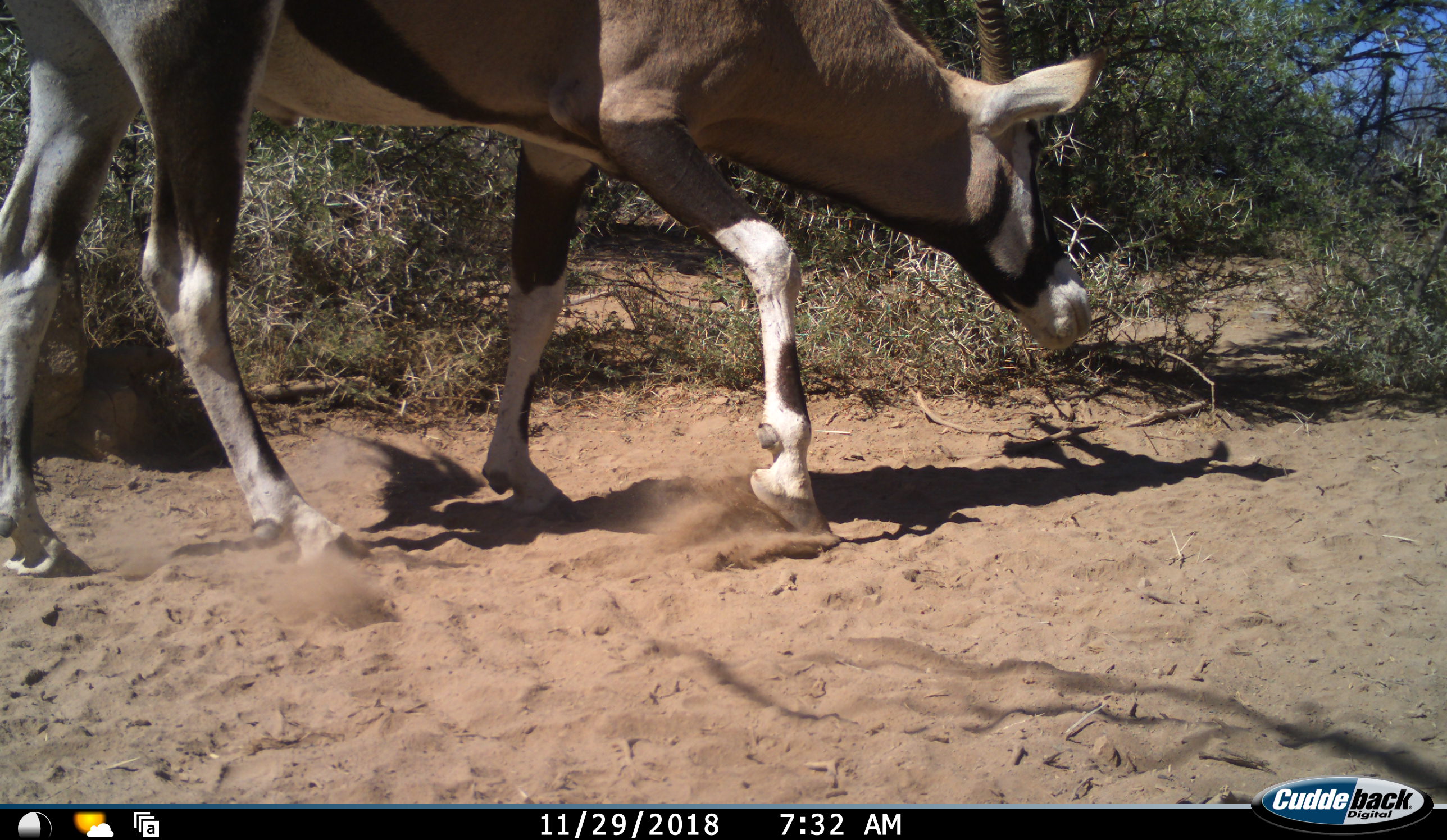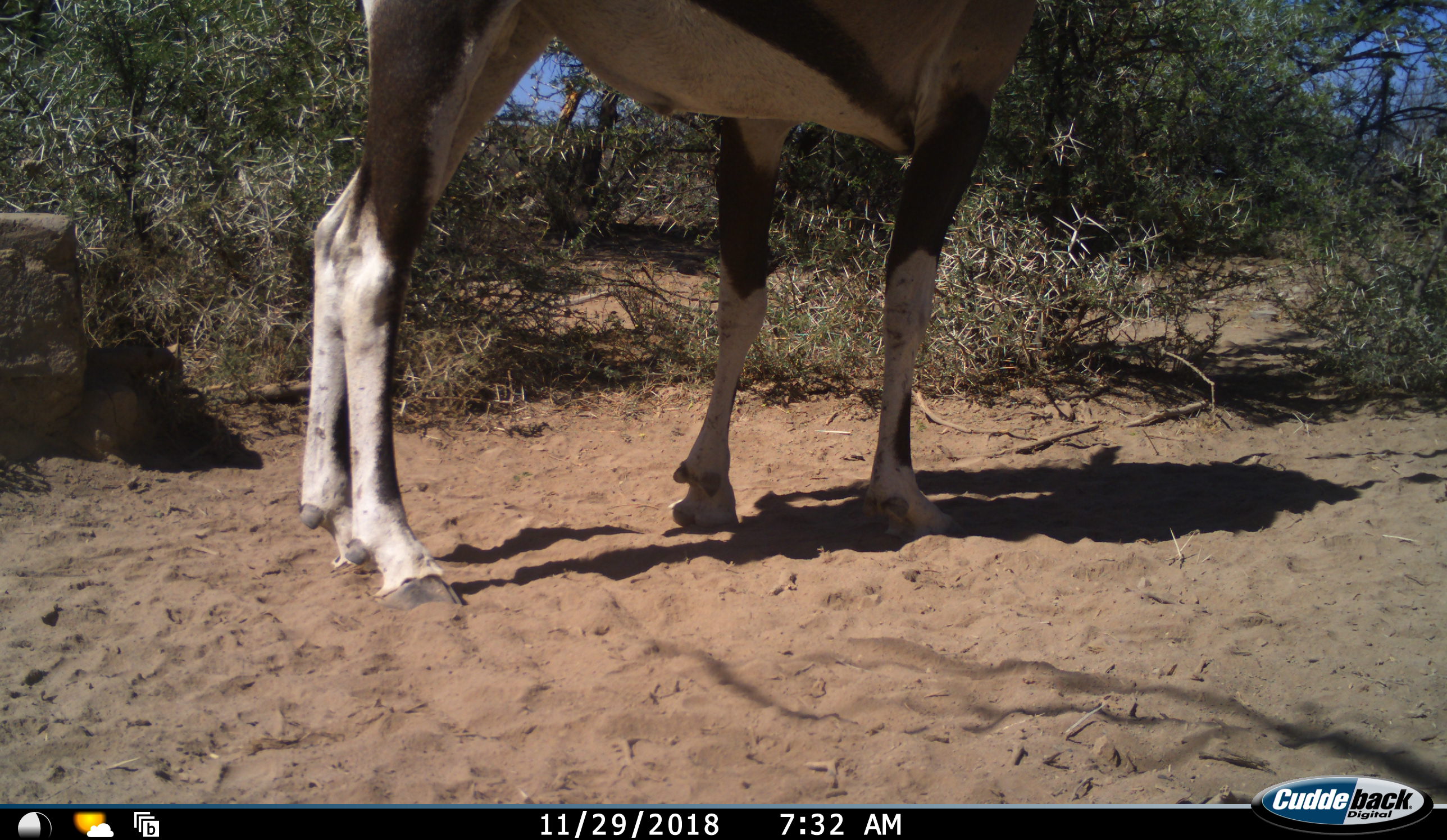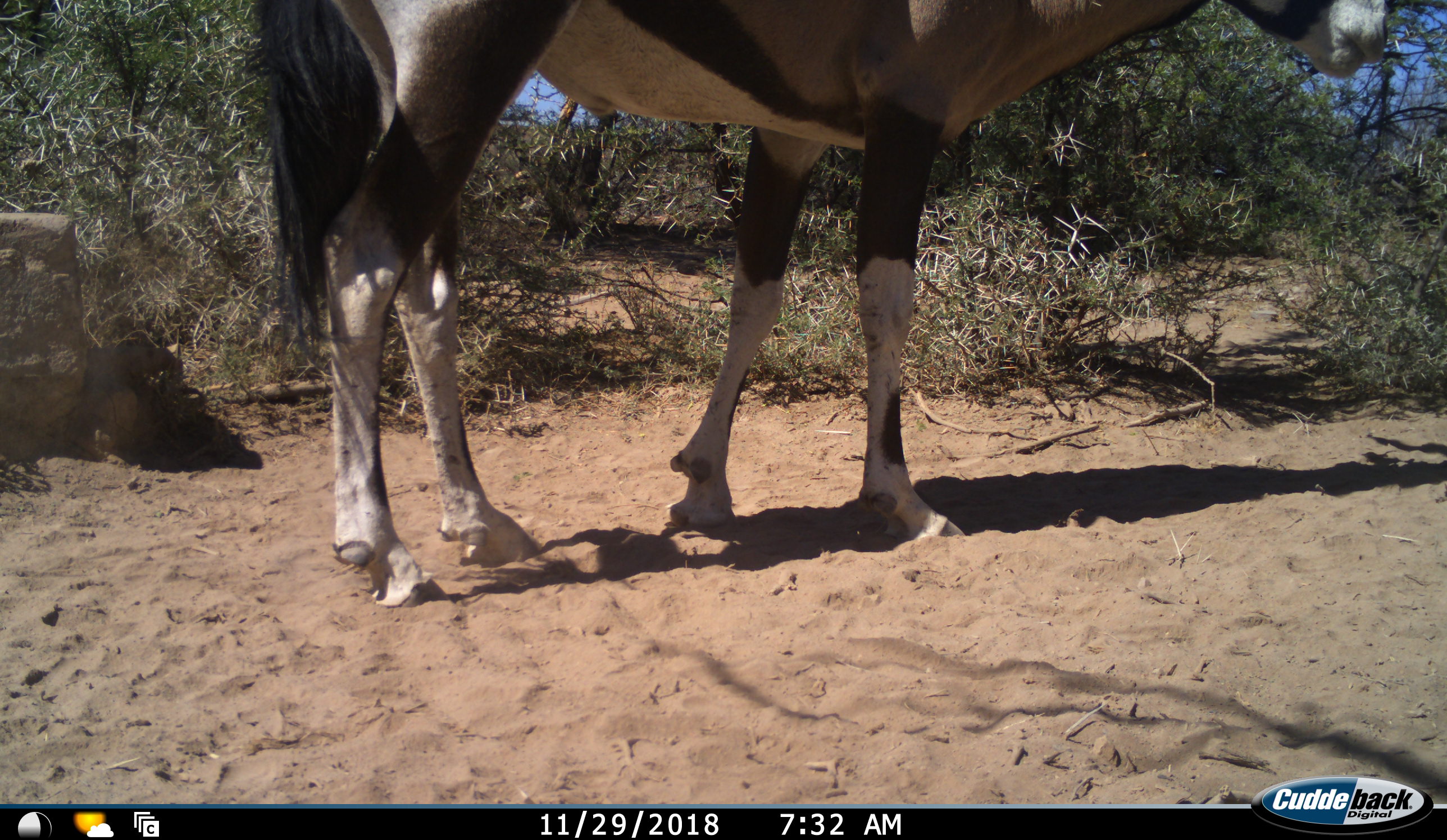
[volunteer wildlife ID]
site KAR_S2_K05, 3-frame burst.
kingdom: Animalia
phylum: Chordata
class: Mammalia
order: Artiodactyla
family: Bovidae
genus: Oryx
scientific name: Oryx gazella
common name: gemsbok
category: oryx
Oryx (gemsbok) (Oryx gazella), count 1. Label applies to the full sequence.